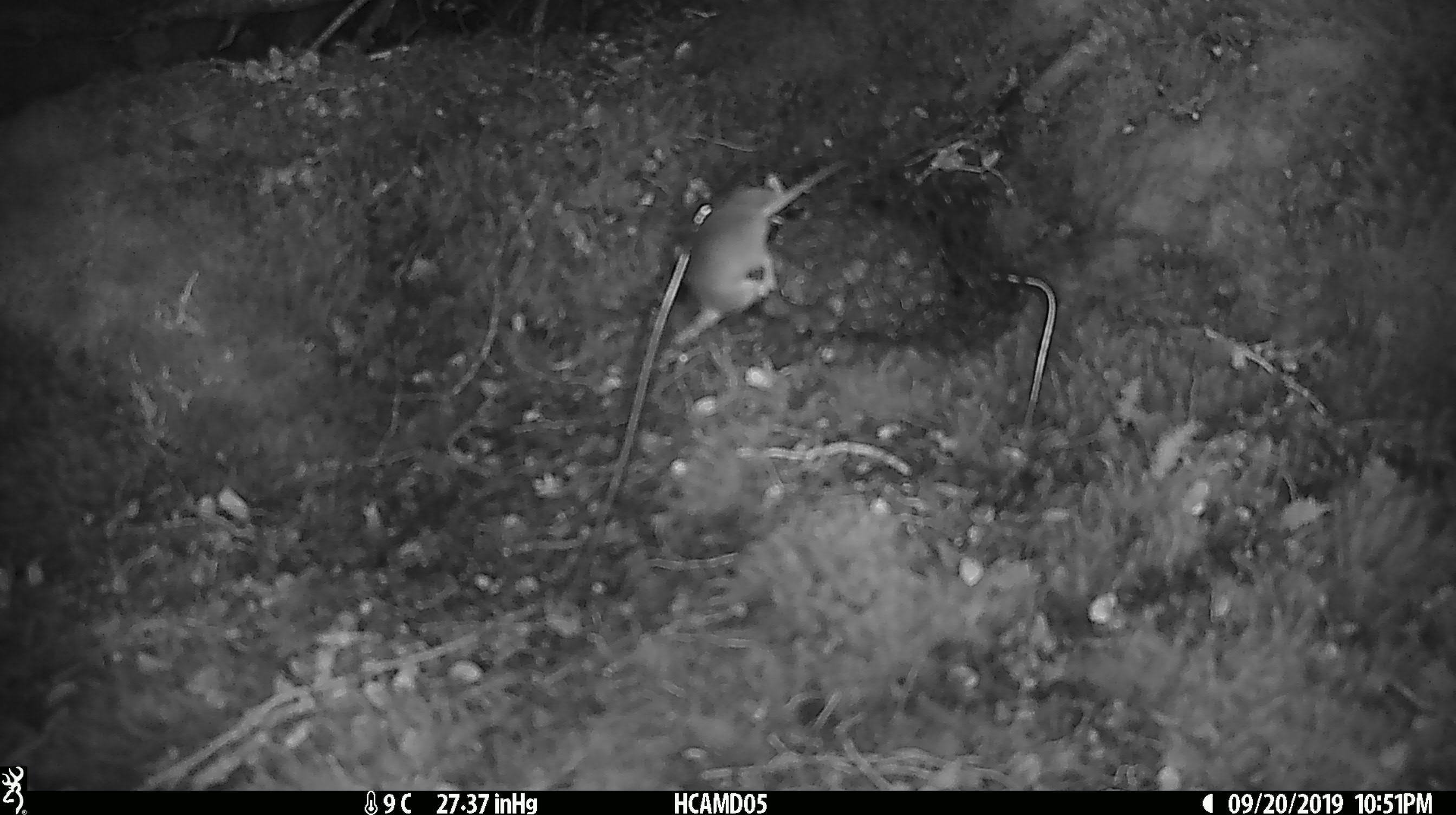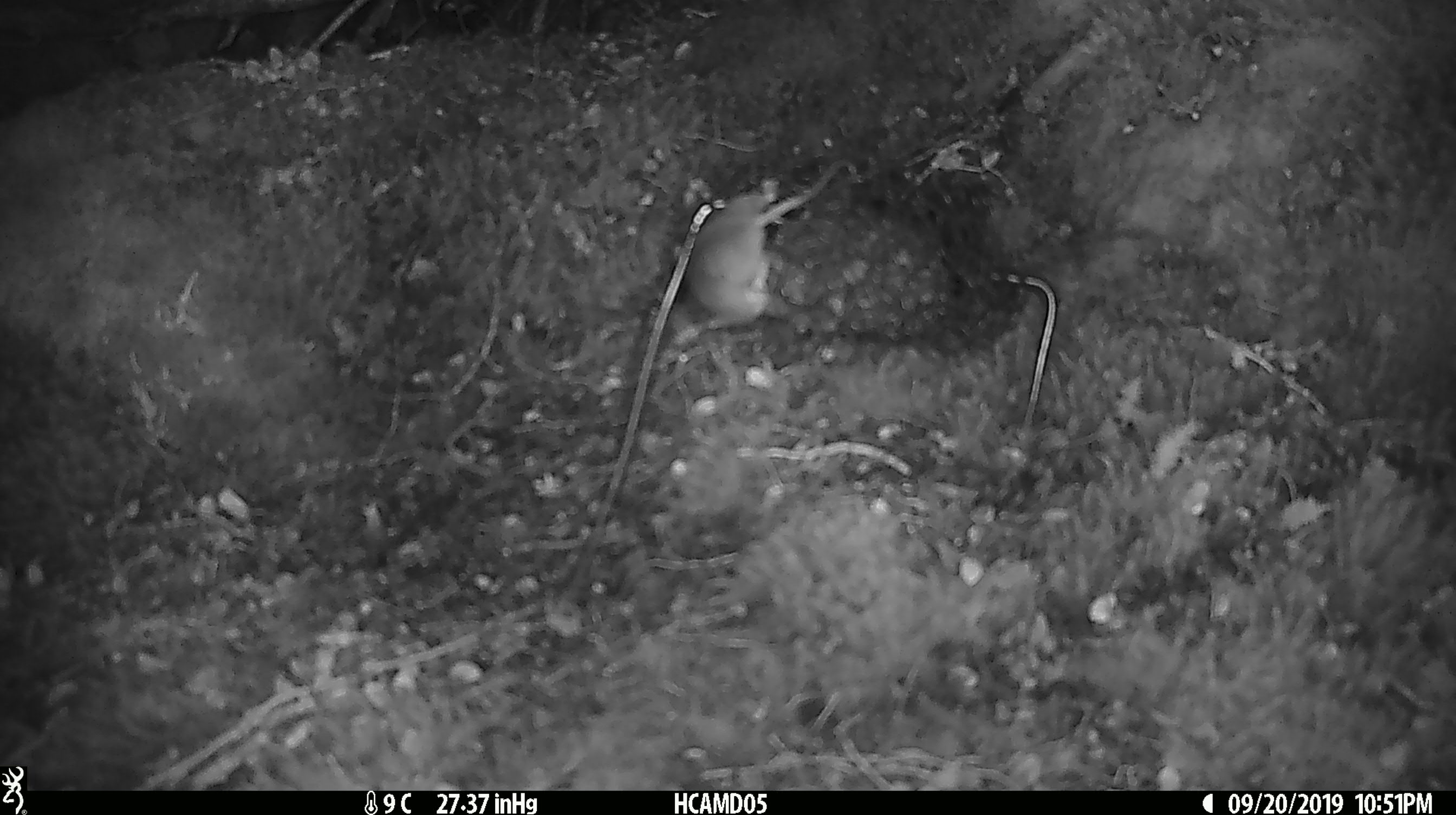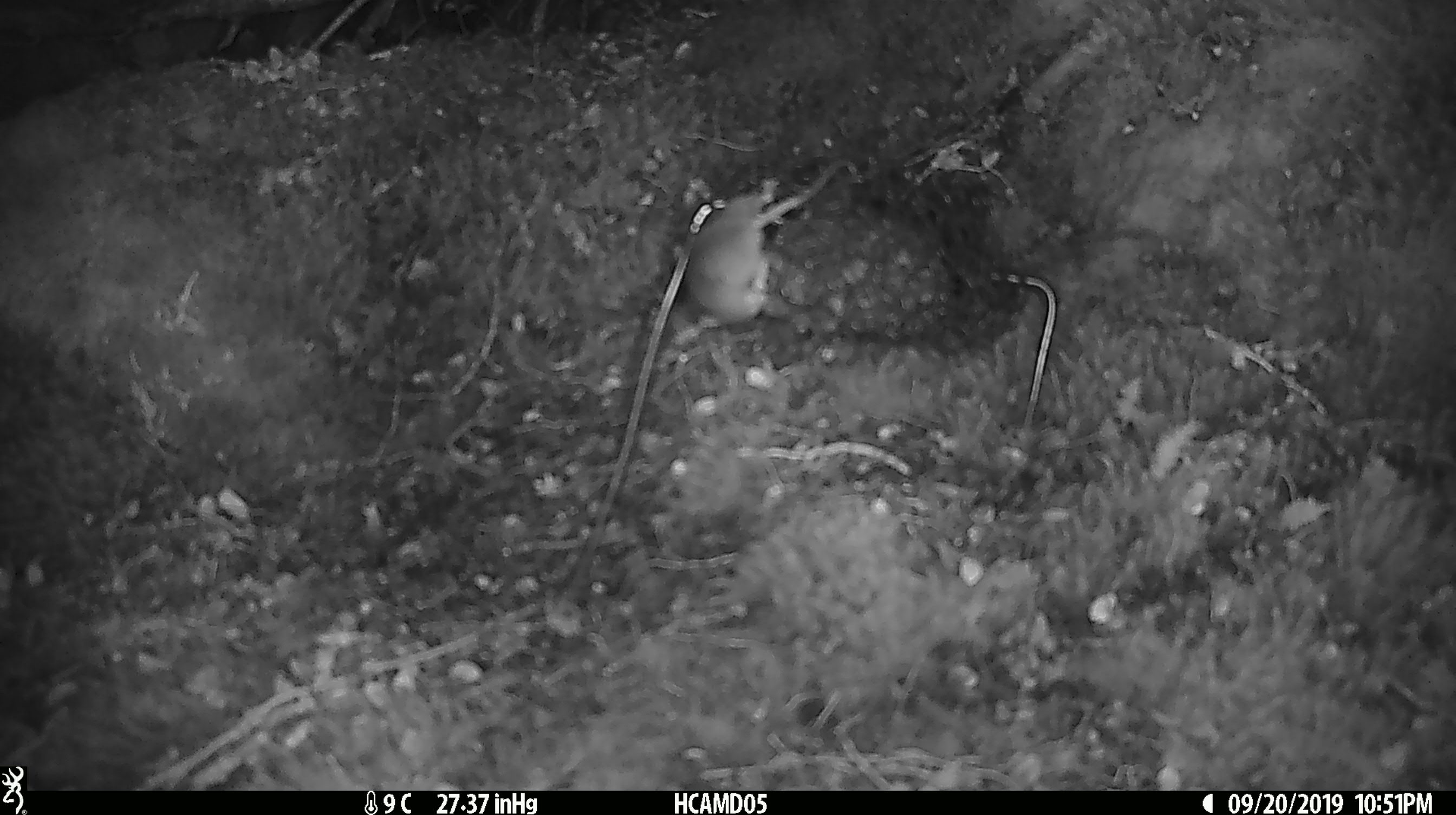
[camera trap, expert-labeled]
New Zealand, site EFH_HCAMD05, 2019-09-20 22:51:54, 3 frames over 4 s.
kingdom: Animalia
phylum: Chordata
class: Mammalia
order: Rodentia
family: Muridae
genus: Mus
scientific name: Mus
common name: mouse